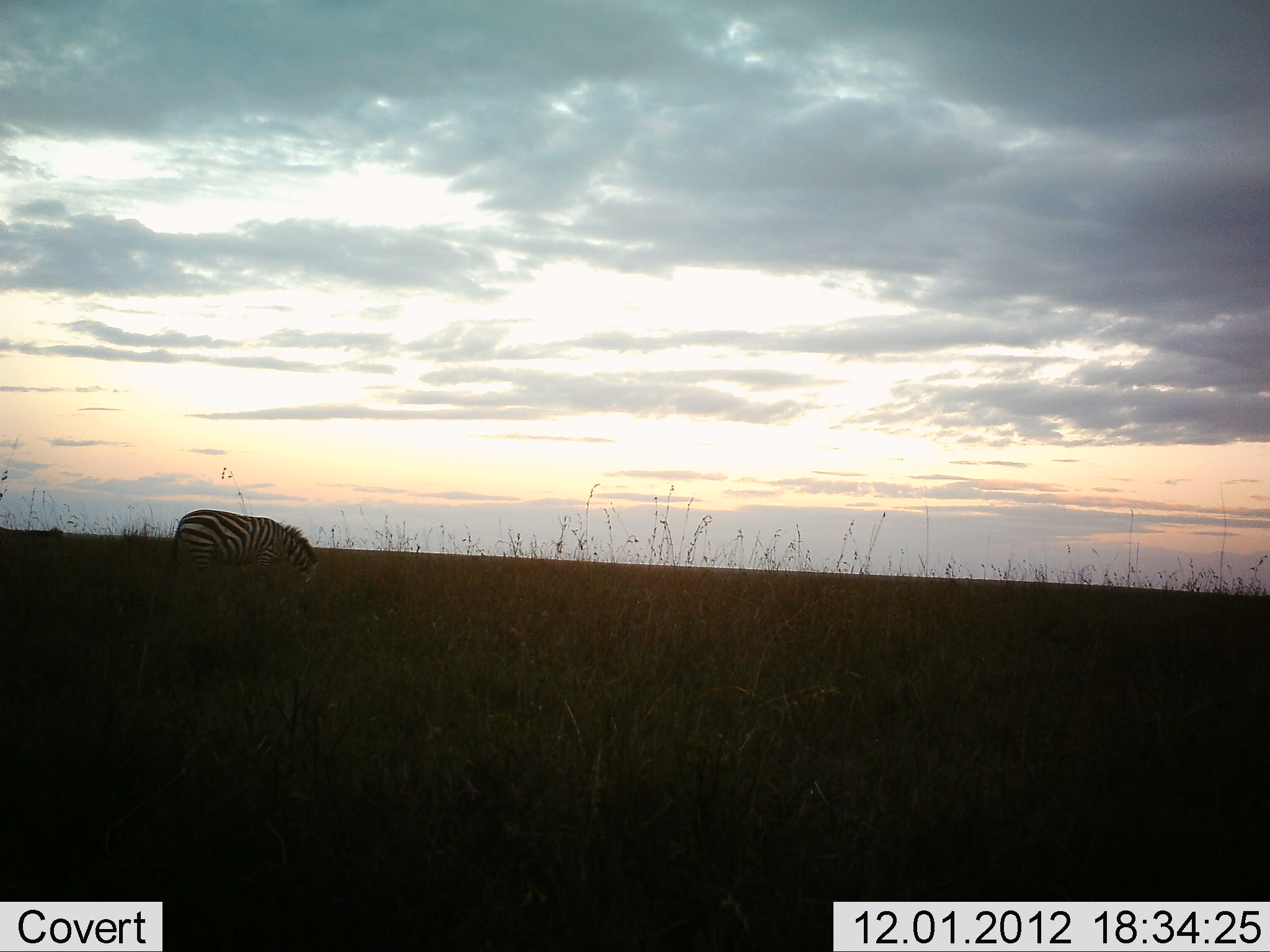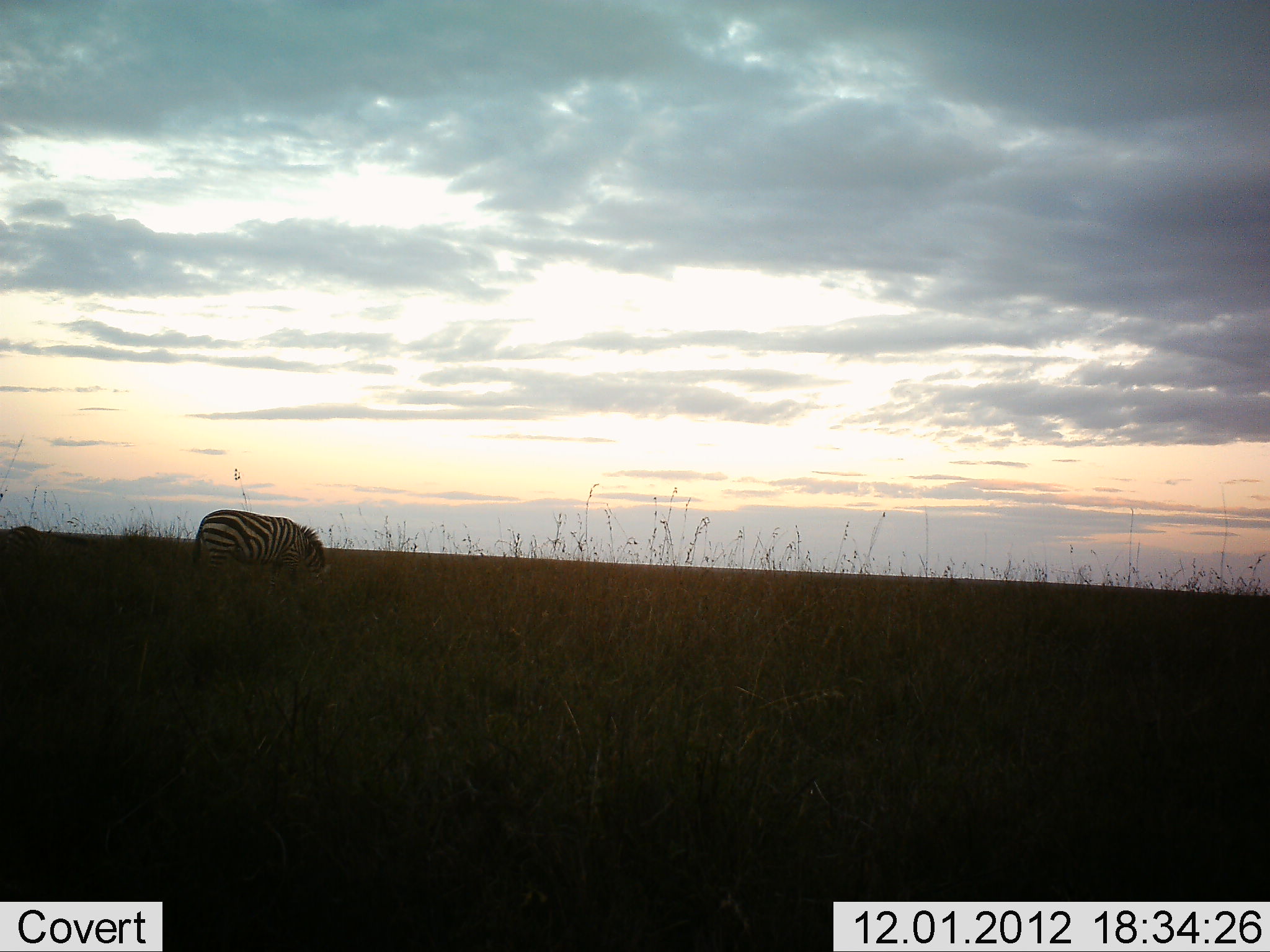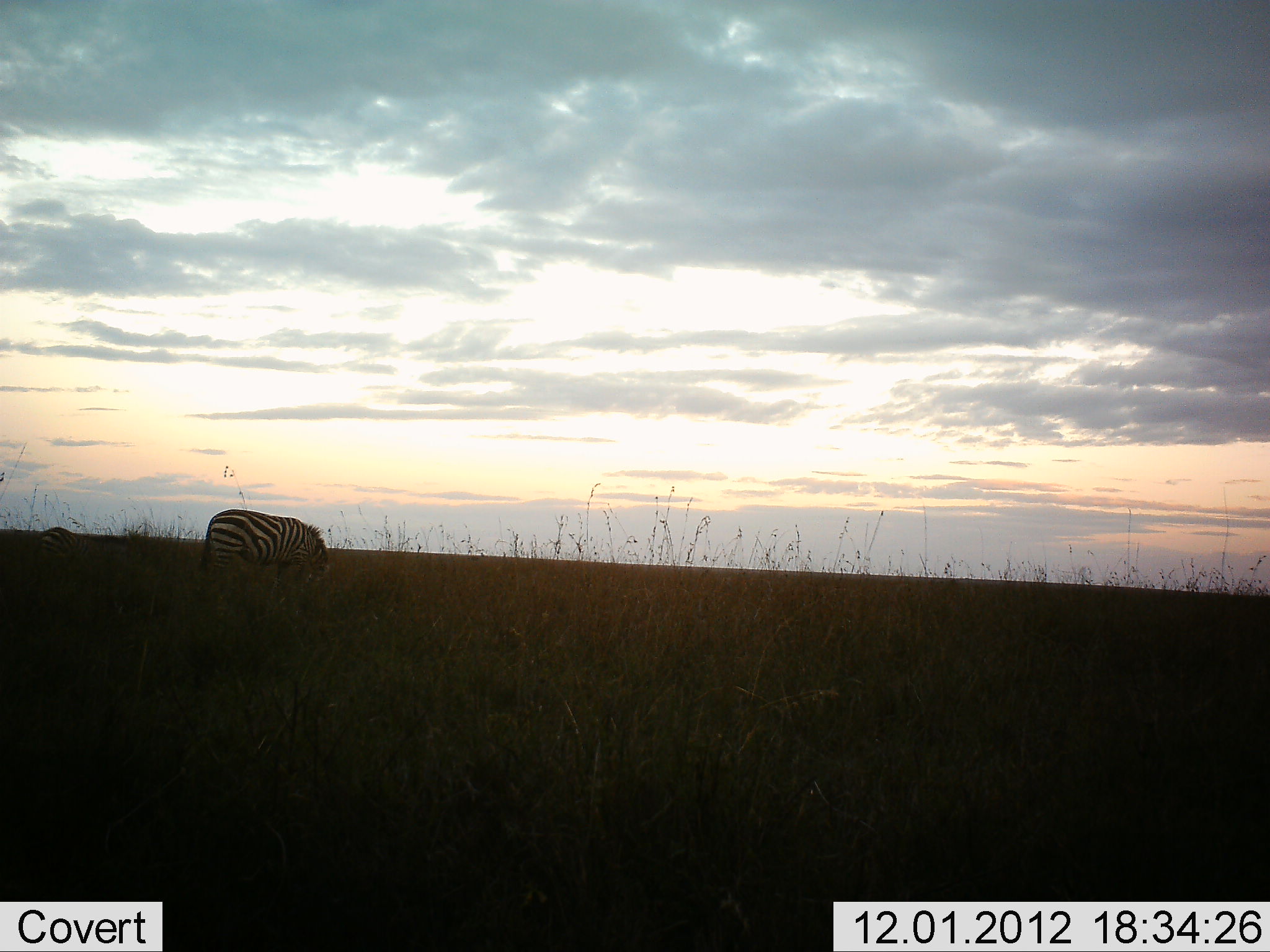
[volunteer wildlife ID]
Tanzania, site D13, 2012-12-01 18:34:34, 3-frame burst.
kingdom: Animalia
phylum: Chordata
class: Mammalia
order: Perissodactyla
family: Equidae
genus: Equus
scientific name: Equus quagga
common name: plains zebra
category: zebra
Zebra (plains zebra) (Equus quagga), count 2. Behavior (volunteer vote fractions): standing 20%, resting 0%, moving 40%, interacting 0%. Young present (vote fraction): 0%. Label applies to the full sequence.